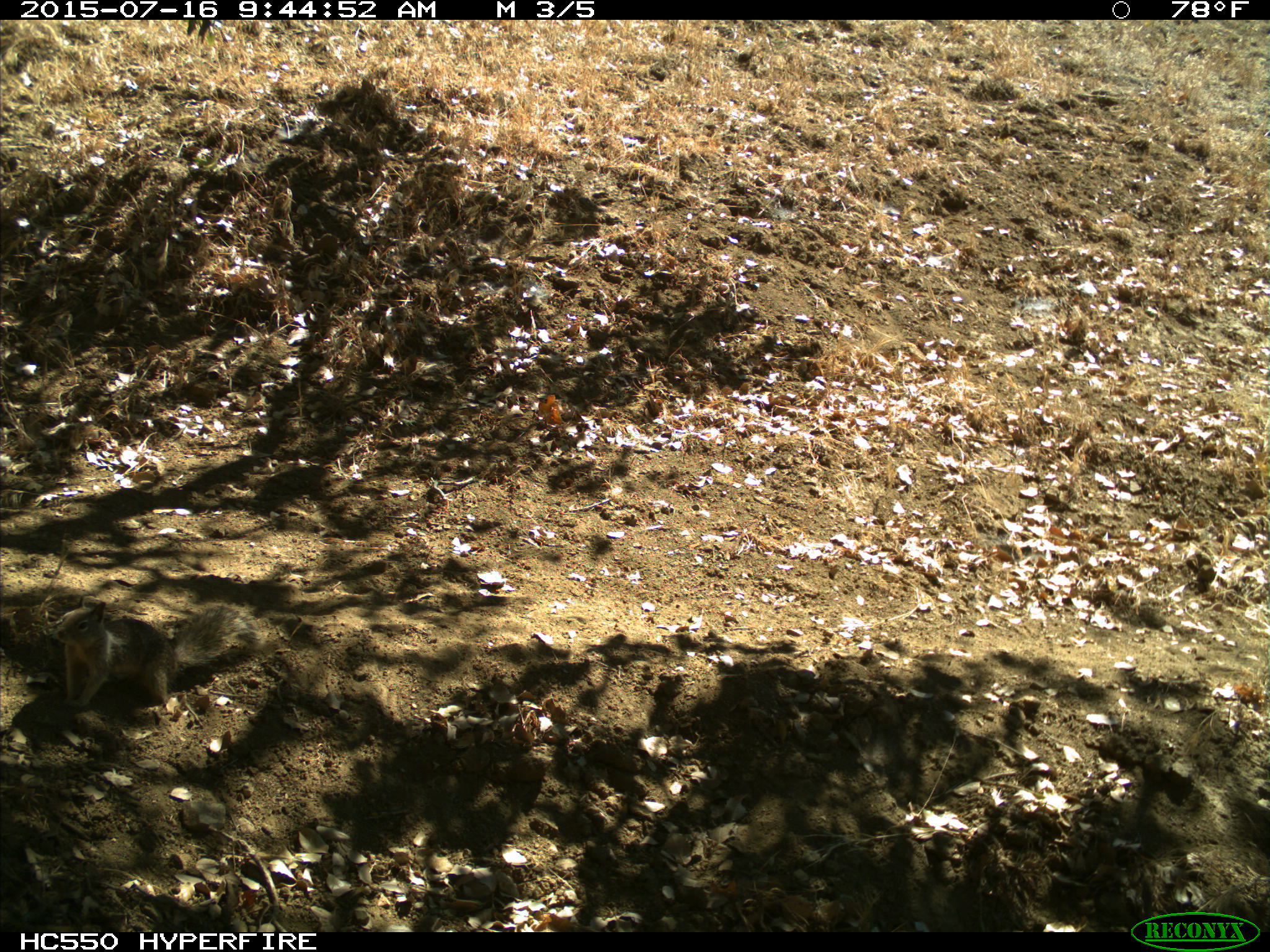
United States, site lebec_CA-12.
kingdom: Animalia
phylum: Chordata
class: Mammalia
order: Rodentia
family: Sciuridae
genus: Otospermophilus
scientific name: Otospermophilus beecheyi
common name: california ground squirrel